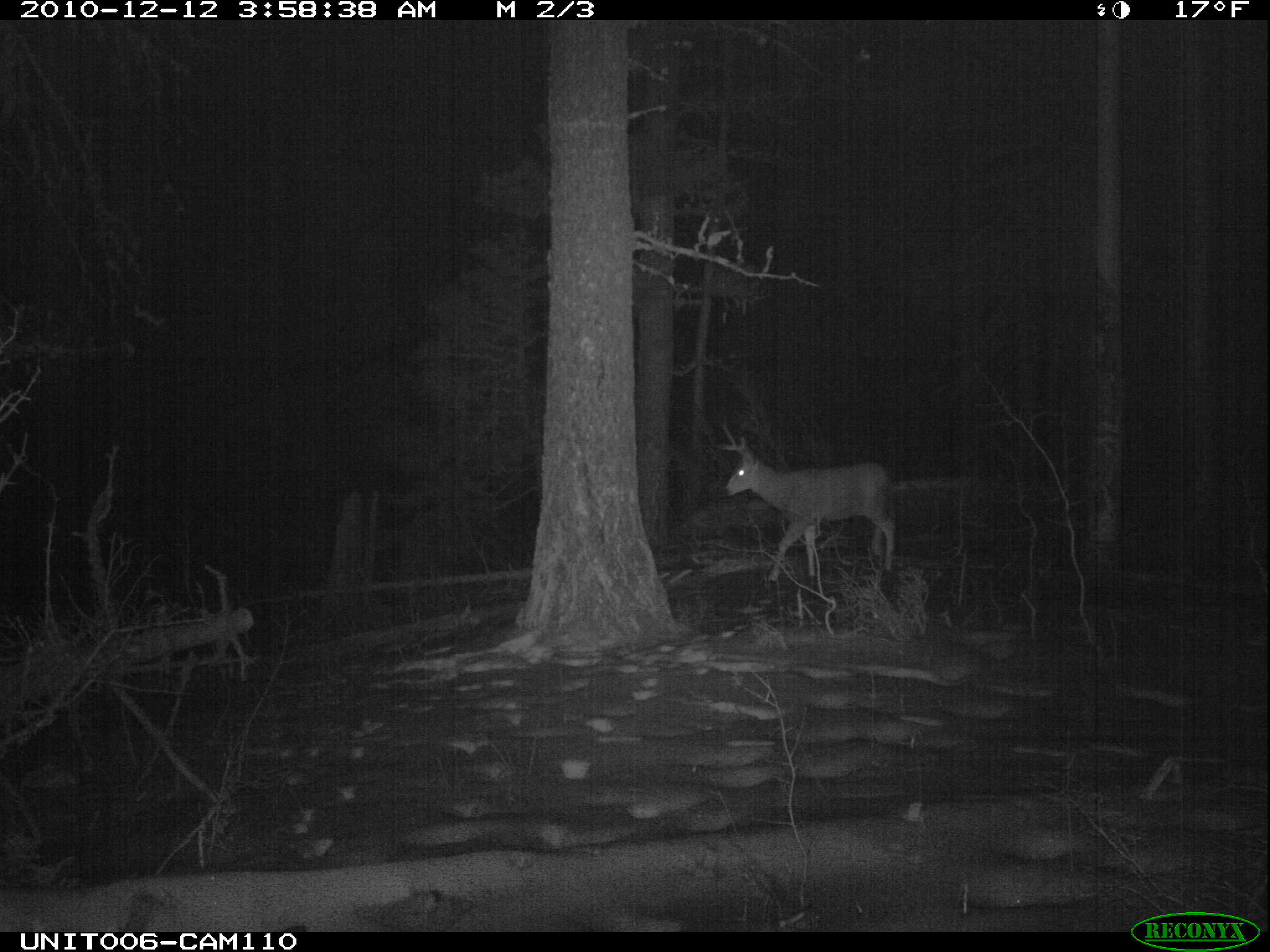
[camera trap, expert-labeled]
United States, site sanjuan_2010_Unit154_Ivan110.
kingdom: Animalia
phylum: Chordata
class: Mammalia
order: Artiodactyla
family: Cervidae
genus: Odocoileus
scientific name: Odocoileus hemionus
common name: mule deer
Odocoileus hemionus (mule deer).